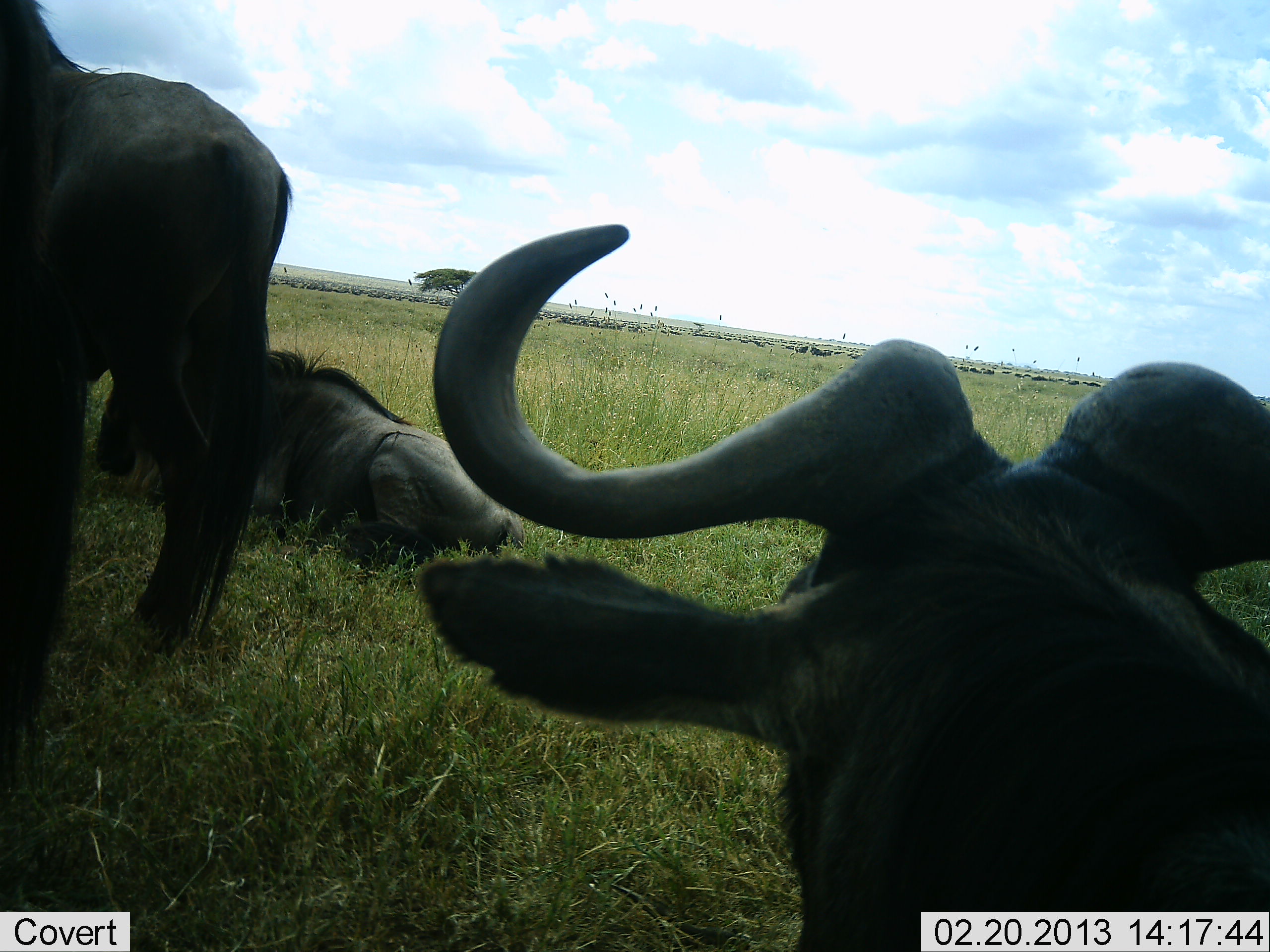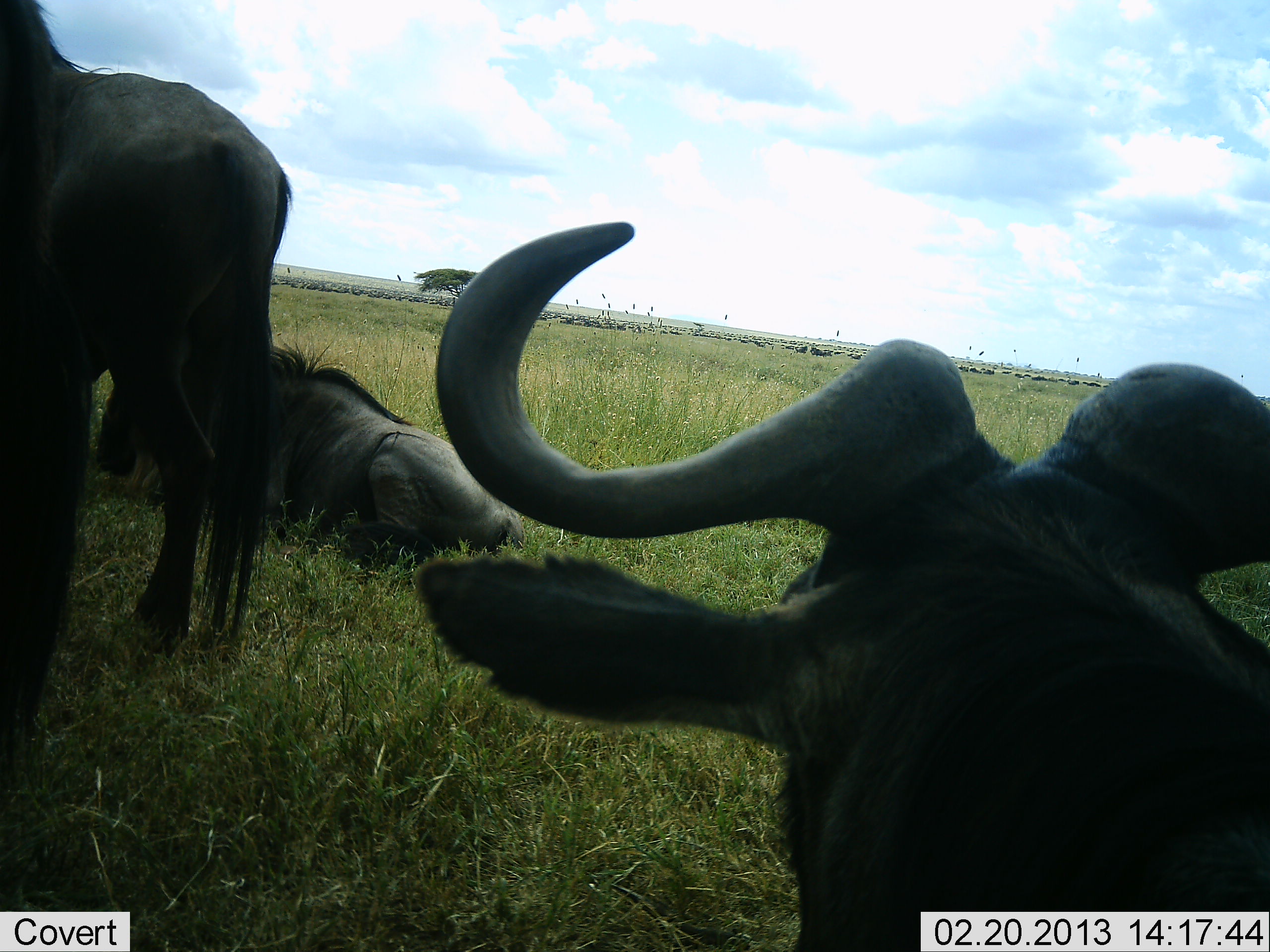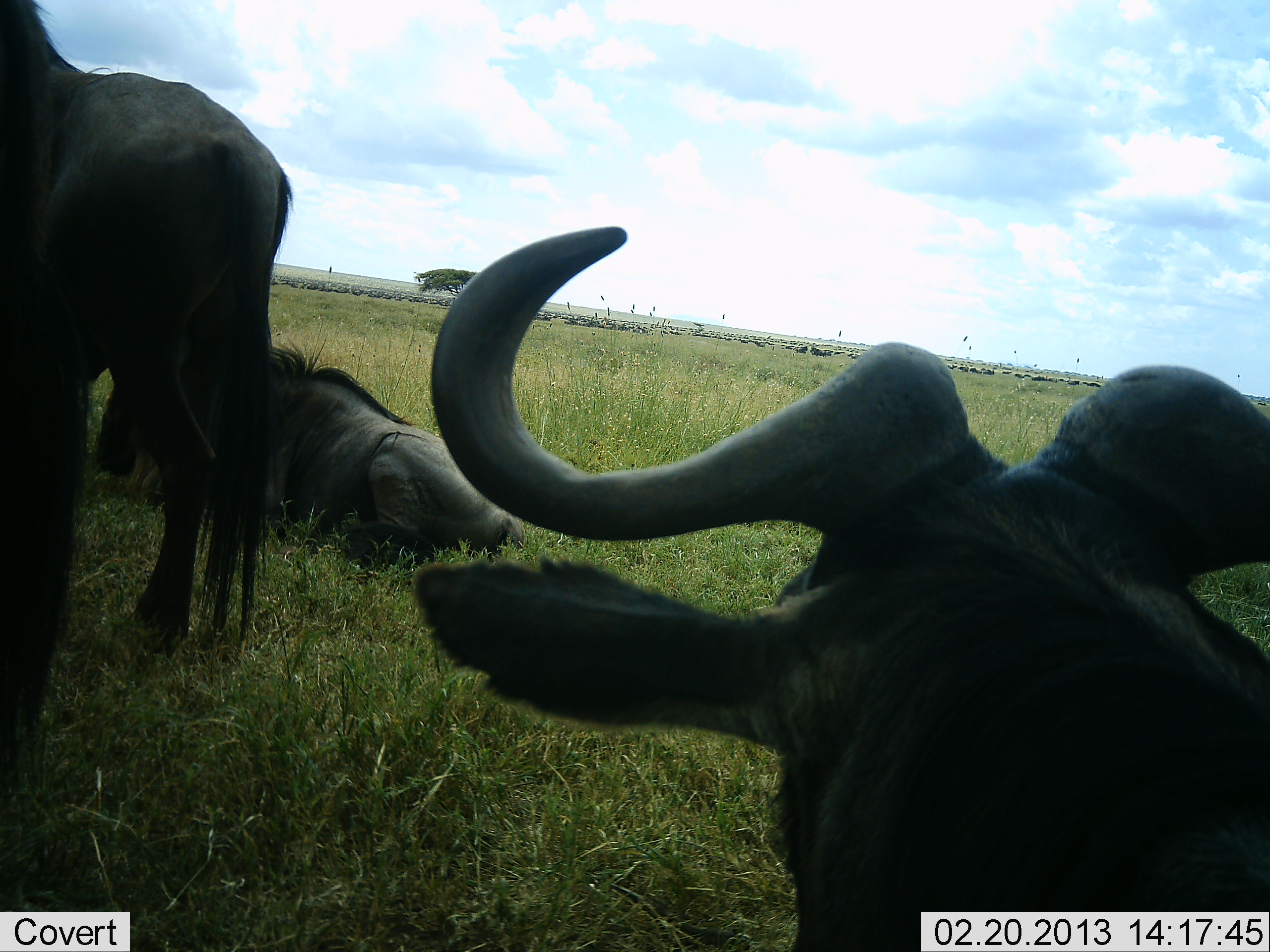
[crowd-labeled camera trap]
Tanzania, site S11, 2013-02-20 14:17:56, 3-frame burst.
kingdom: Animalia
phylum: Chordata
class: Mammalia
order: Artiodactyla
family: Bovidae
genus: Connochaetes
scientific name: Connochaetes taurinus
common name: blue wildebeest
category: wildebeest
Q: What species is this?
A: Wildebeest (blue wildebeest) (Connochaetes taurinus).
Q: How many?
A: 3.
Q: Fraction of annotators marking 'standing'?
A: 76%.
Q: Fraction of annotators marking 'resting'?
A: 96%.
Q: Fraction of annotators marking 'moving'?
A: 20%.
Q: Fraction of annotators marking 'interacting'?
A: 4%.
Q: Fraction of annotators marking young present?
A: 0%.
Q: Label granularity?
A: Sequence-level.